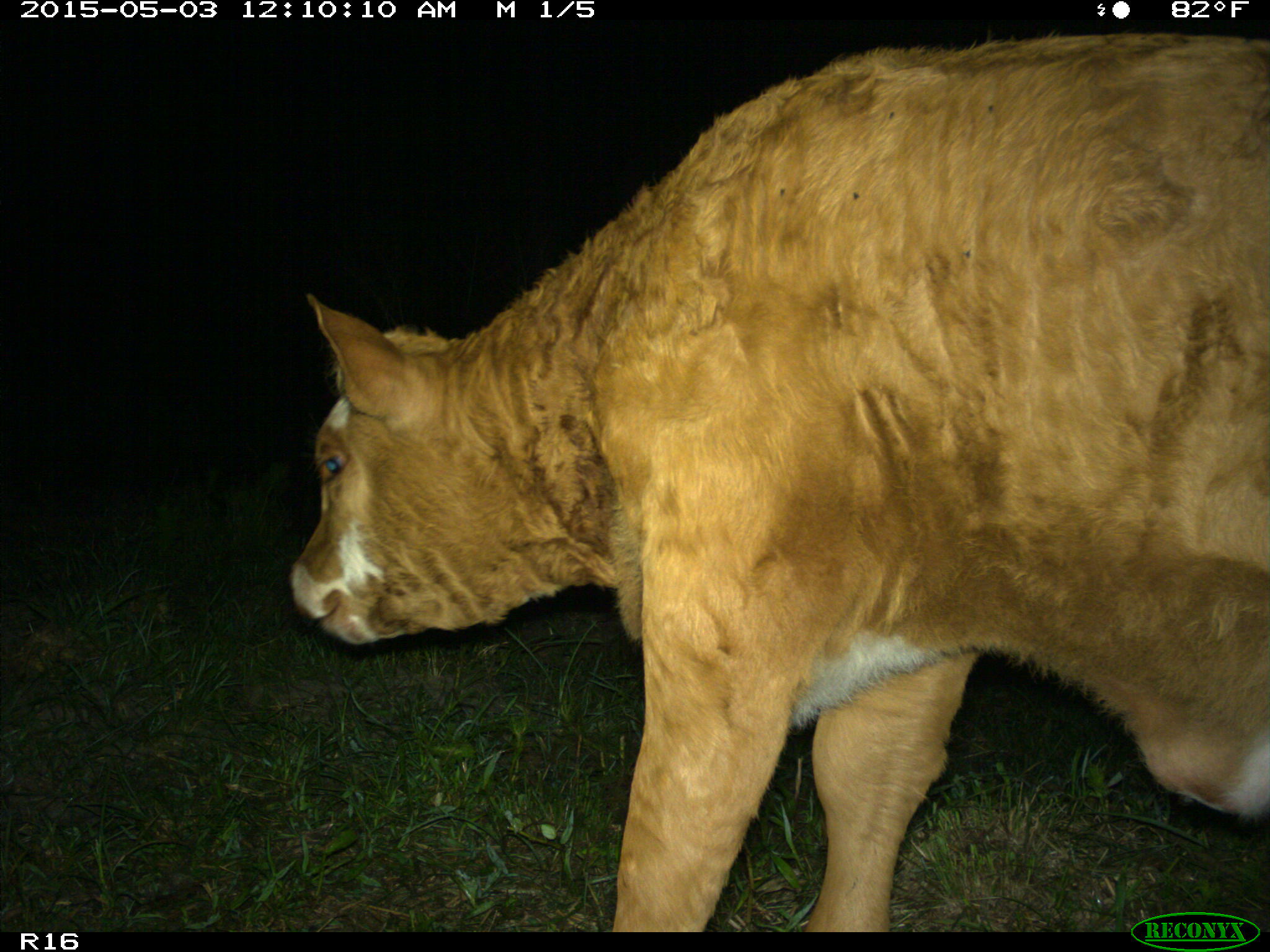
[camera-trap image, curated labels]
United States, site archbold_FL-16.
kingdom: Animalia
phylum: Chordata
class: Mammalia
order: Artiodactyla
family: Bovidae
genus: Bos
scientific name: Bos taurus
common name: domestic cow